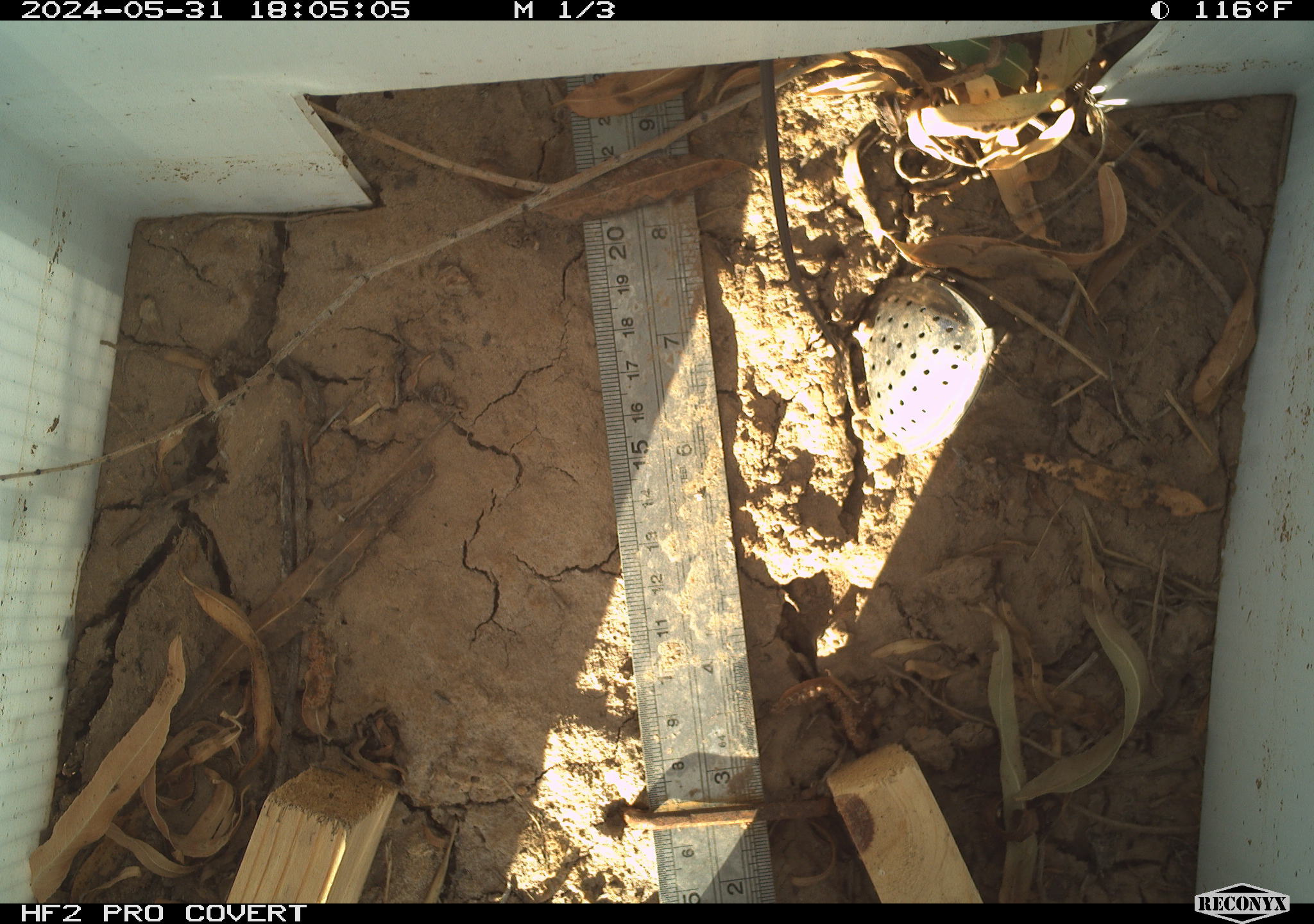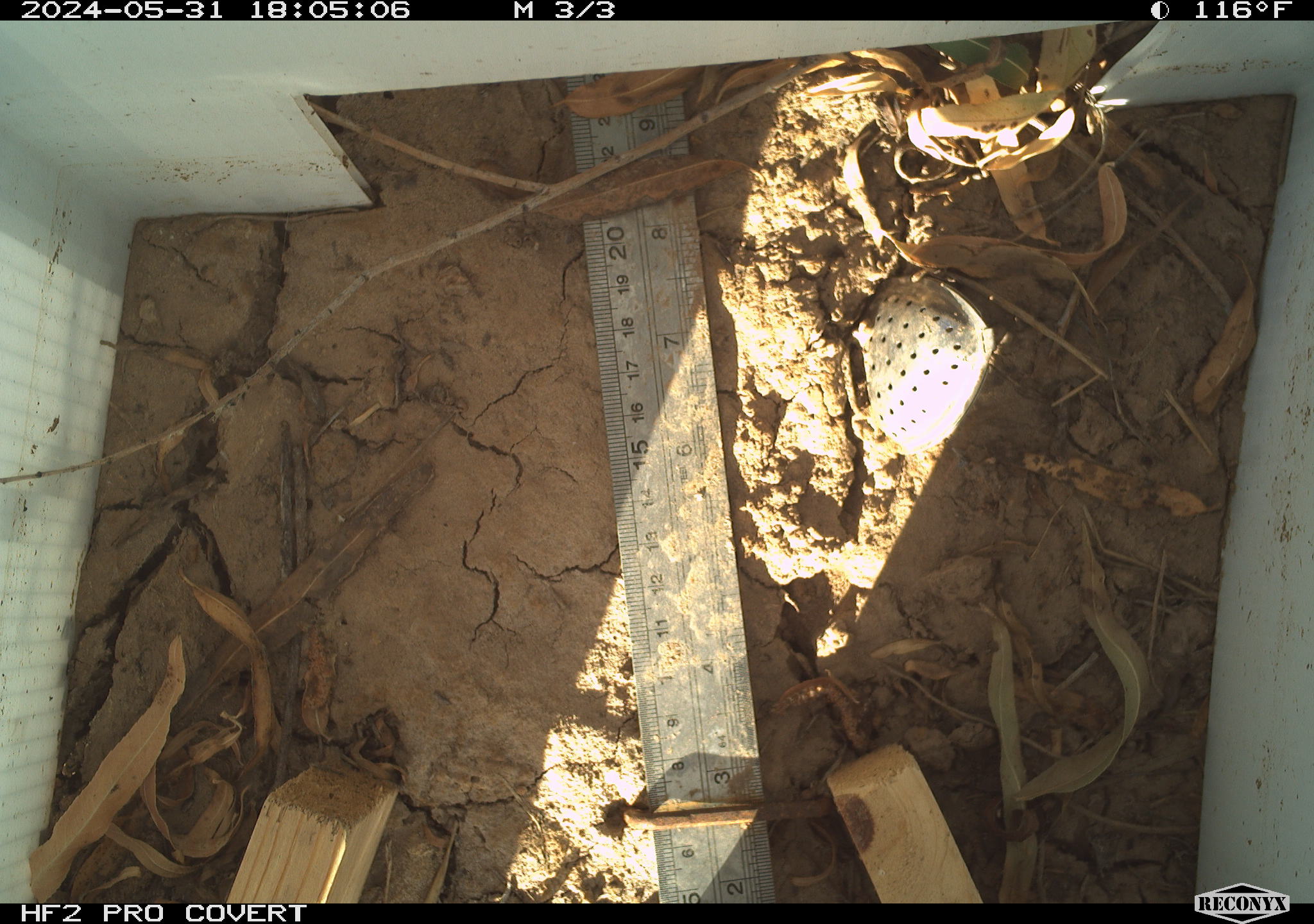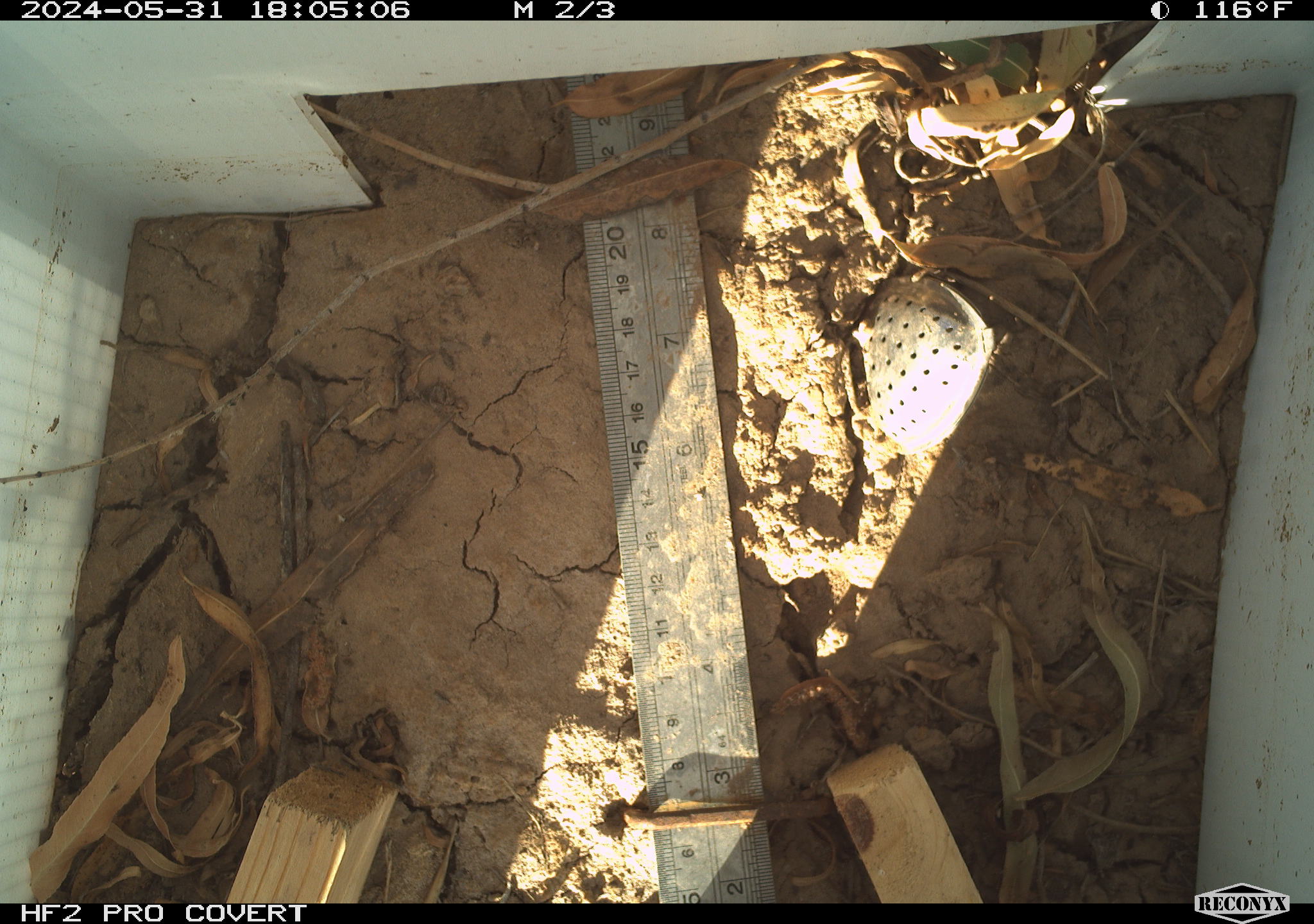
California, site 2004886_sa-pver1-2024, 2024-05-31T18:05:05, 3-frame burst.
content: unidentified animal